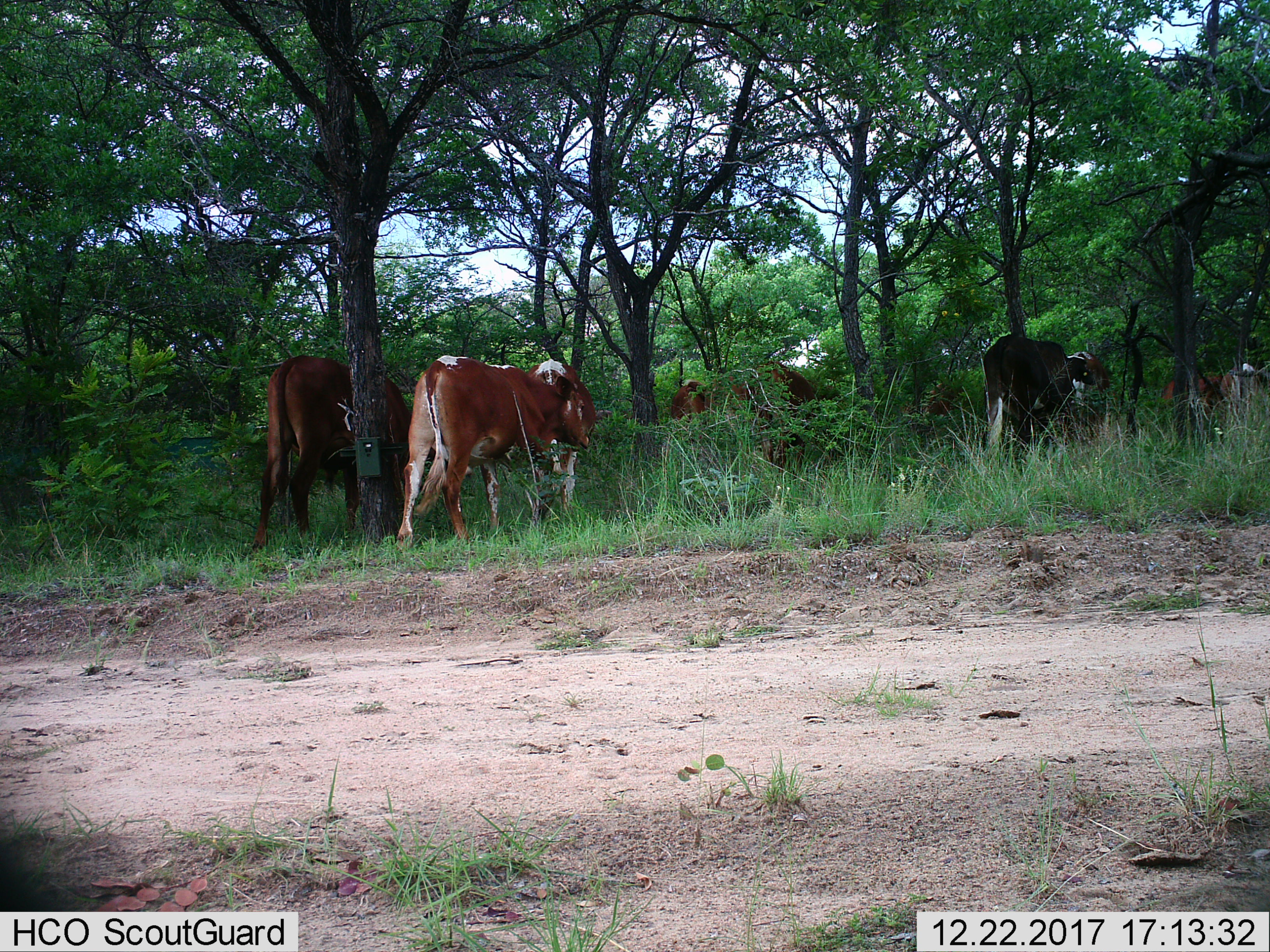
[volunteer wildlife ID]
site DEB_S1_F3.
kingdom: Animalia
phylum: Chordata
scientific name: Vertebrata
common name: domestic animal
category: domesticanimal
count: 8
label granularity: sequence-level